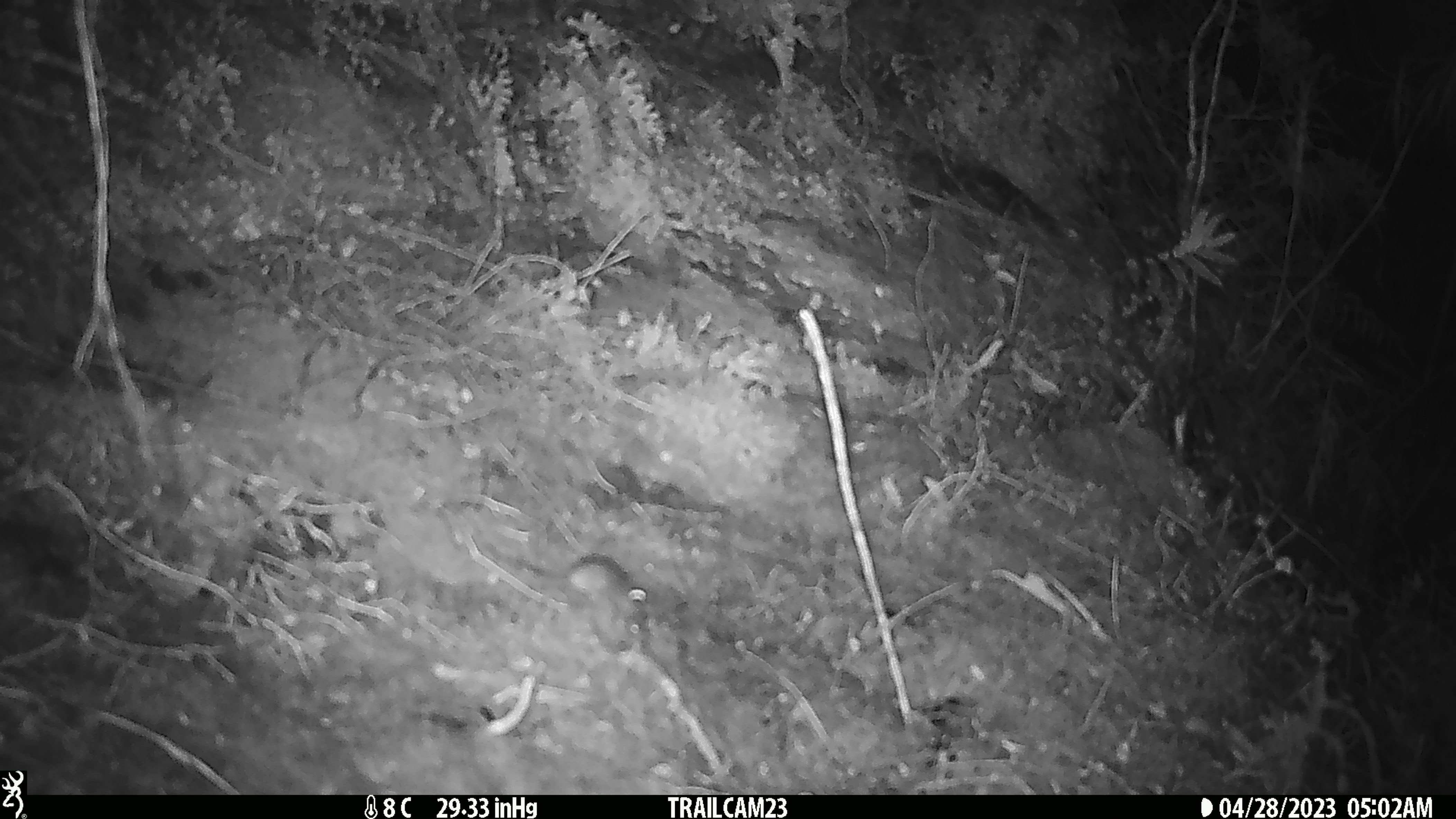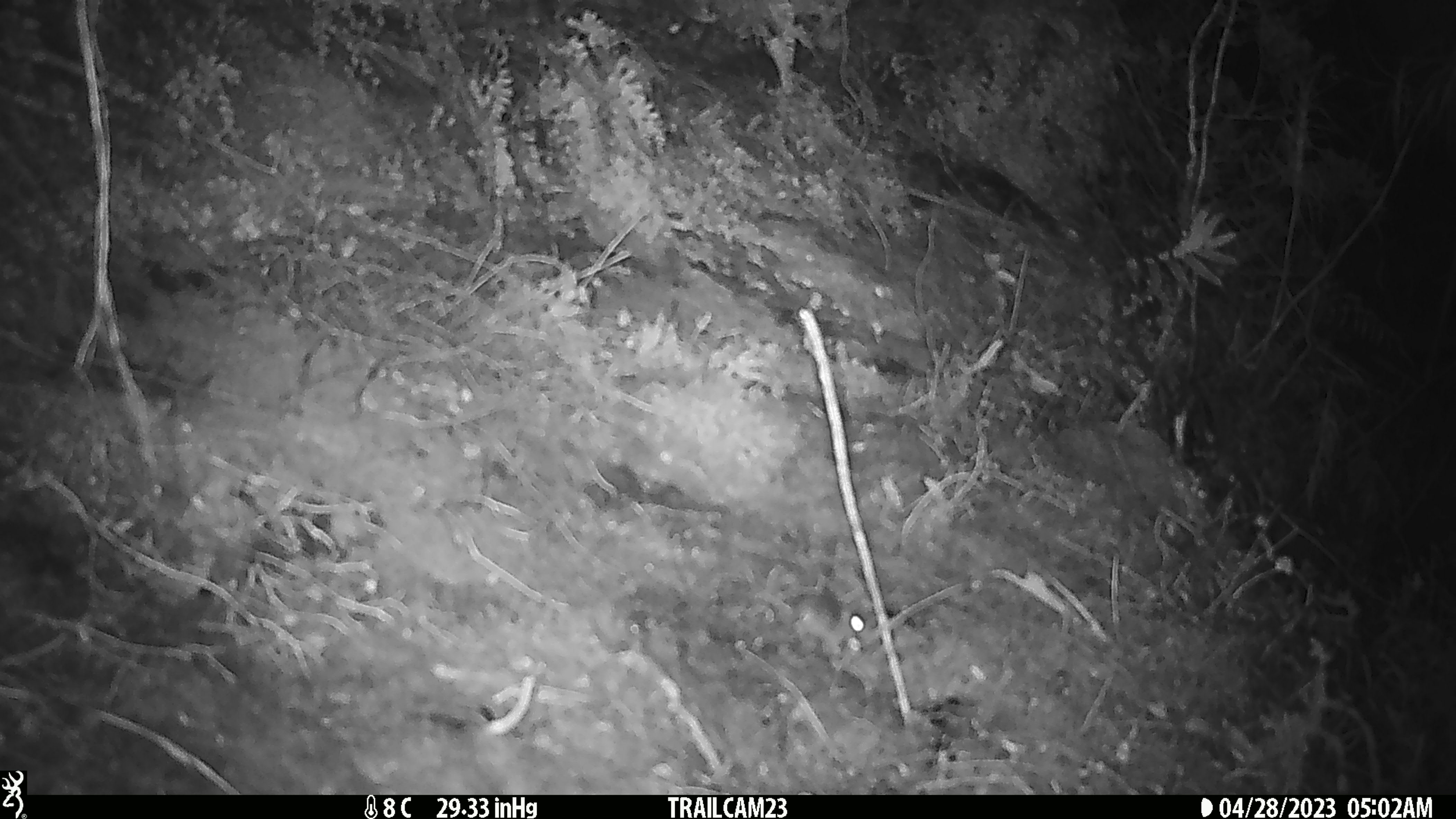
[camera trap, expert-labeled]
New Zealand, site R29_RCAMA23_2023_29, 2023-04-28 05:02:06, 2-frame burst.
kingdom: Animalia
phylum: Chordata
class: Mammalia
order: Rodentia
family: Muridae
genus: Mus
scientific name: Mus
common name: mouse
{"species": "mouse (Mus)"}